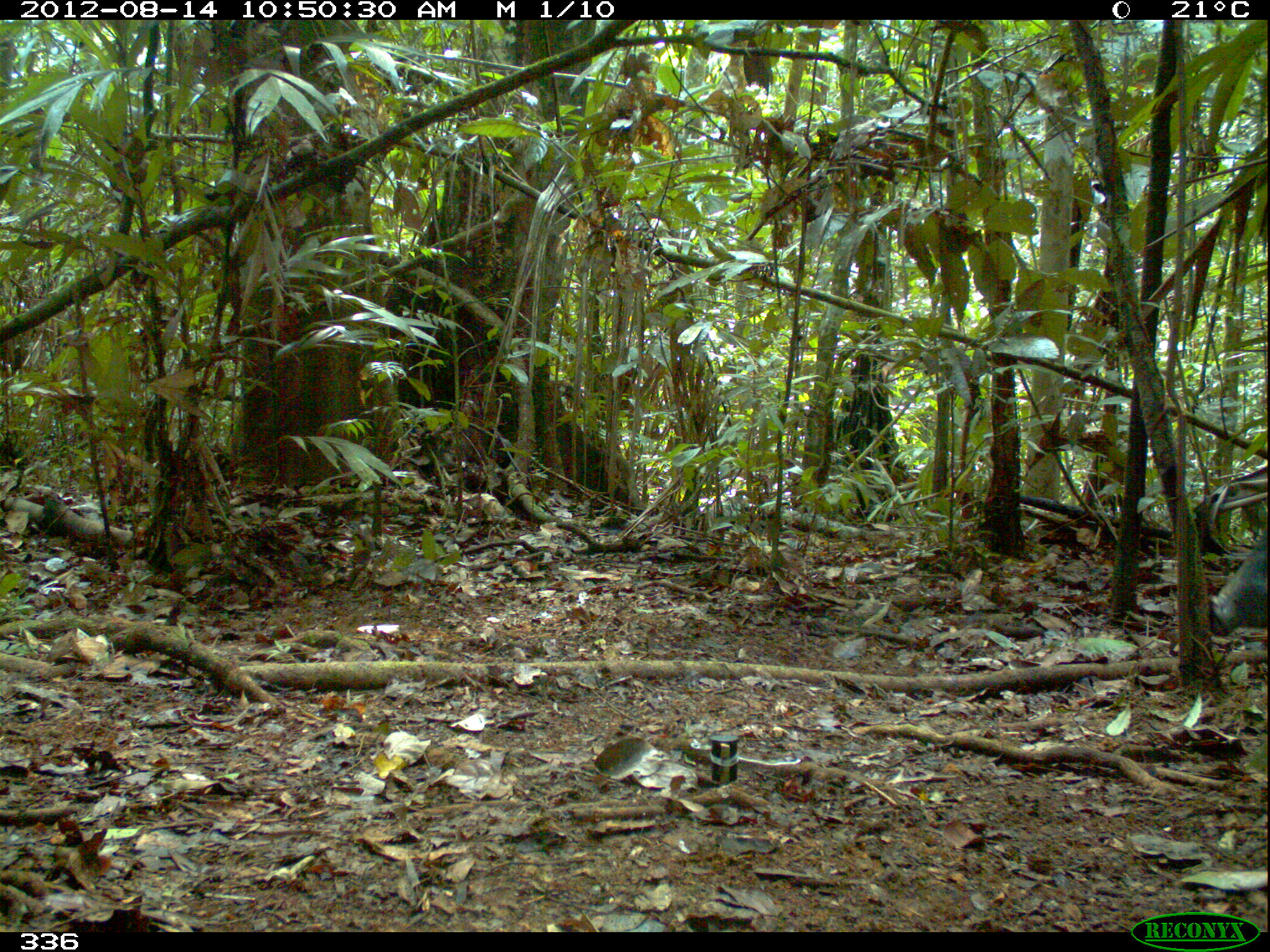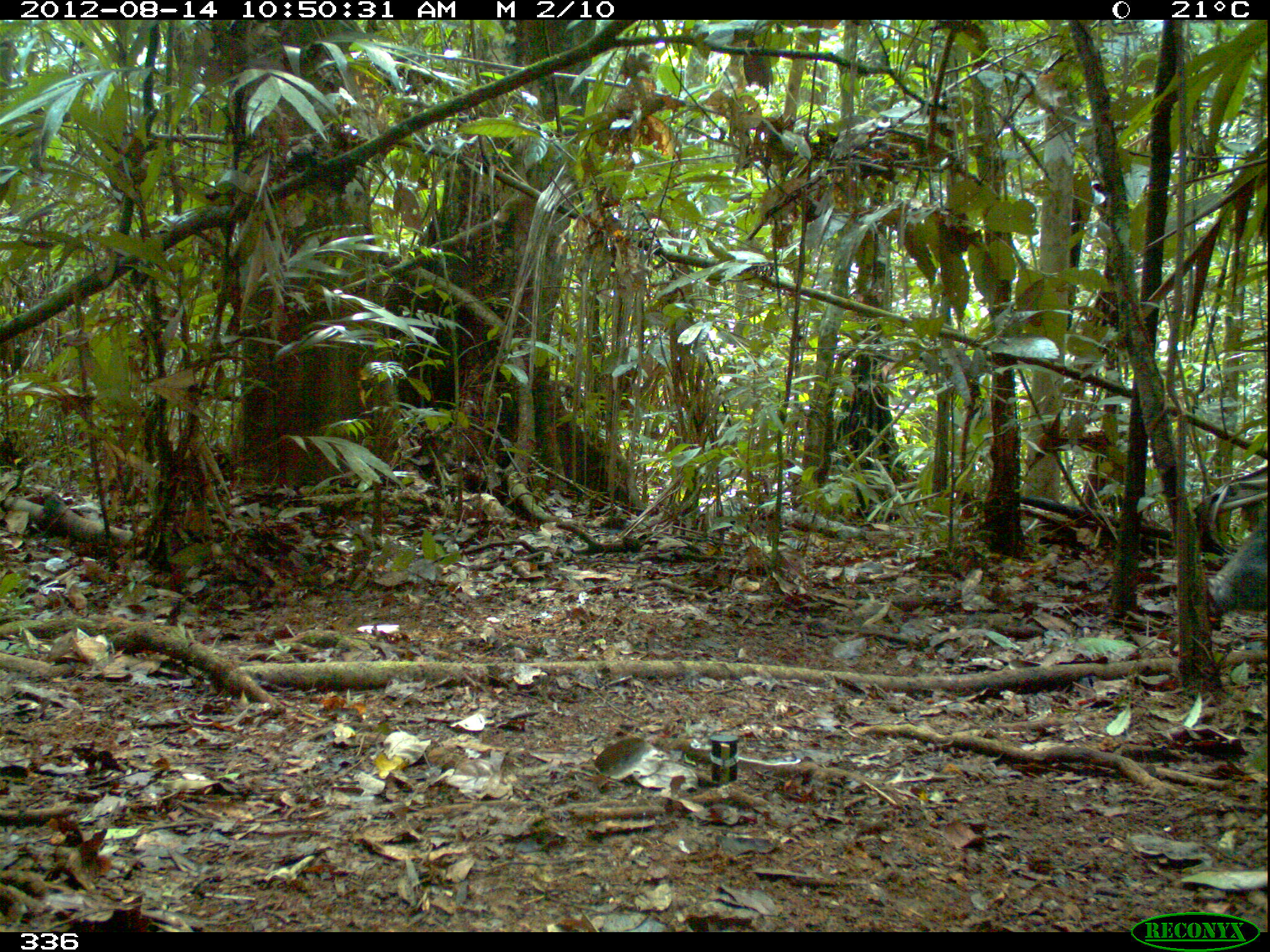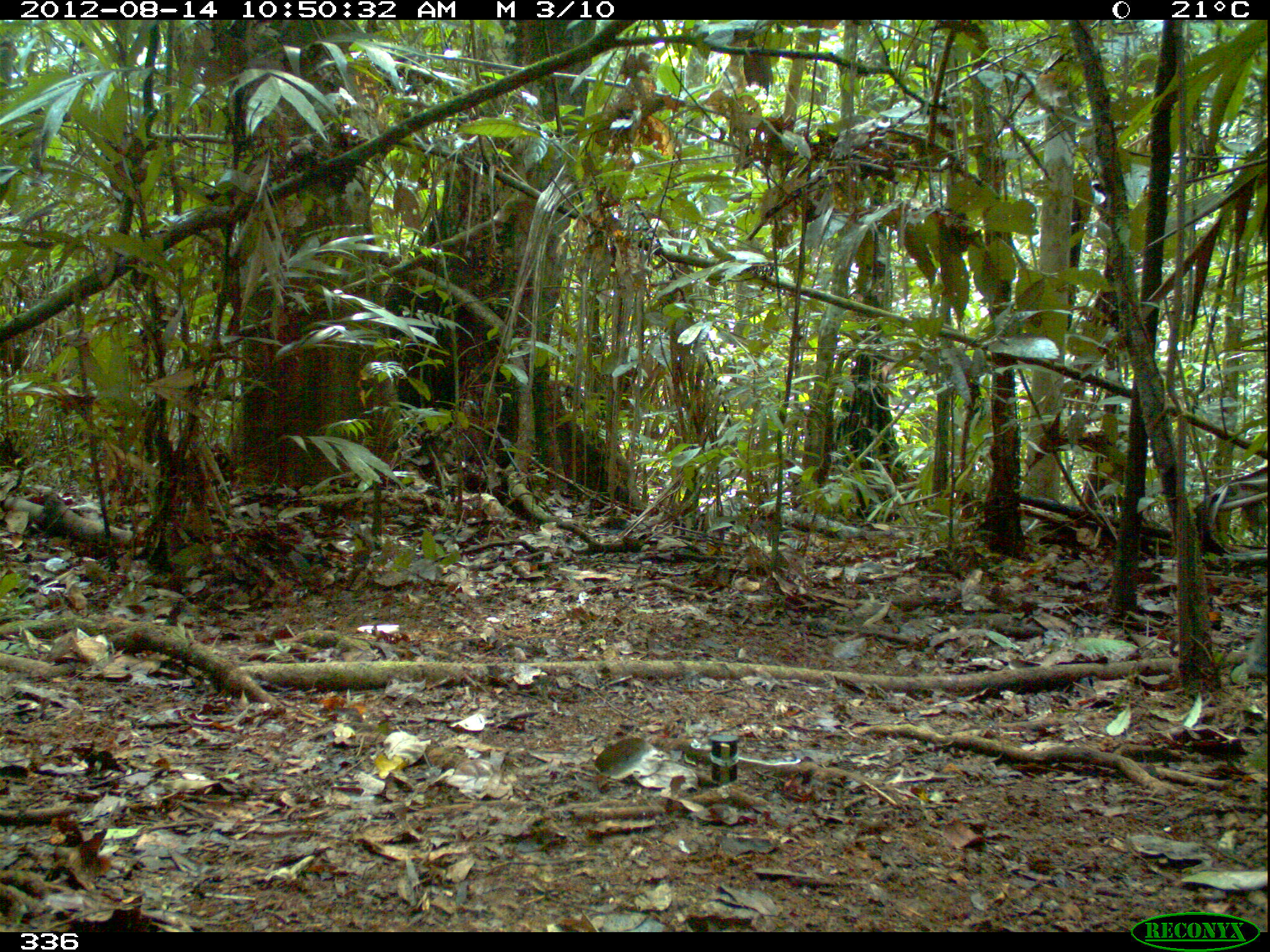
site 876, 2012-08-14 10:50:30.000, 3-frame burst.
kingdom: Animalia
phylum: Chordata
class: Mammalia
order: Artiodactyla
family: Tayassuidae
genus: Tayassu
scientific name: Tayassu pecari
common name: white-lipped peccary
Tayassu pecari (white-lipped peccary).